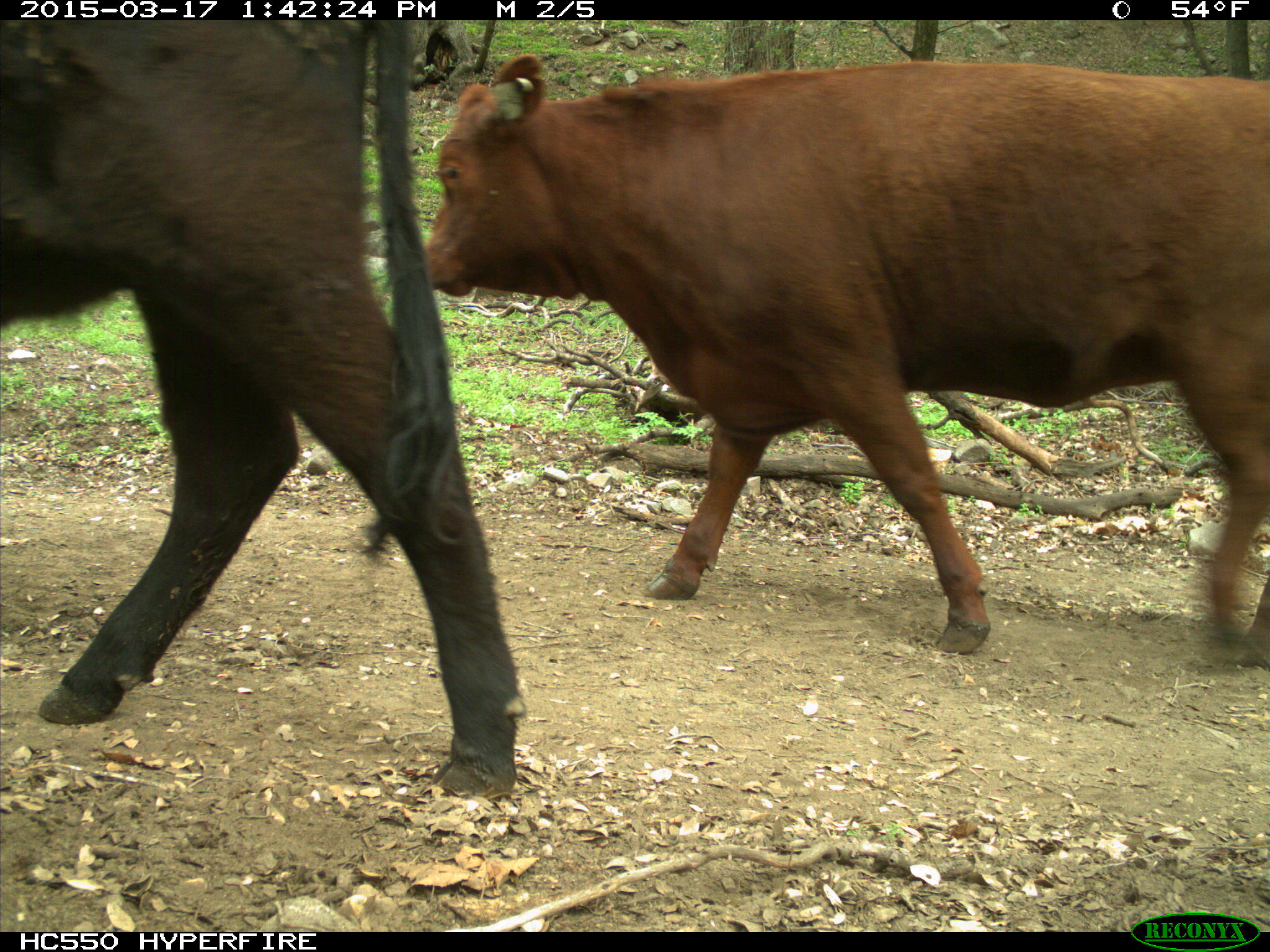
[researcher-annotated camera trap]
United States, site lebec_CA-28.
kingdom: Animalia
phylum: Chordata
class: Mammalia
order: Artiodactyla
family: Bovidae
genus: Bos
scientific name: Bos taurus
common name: domestic cow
Bos taurus (domestic cow).